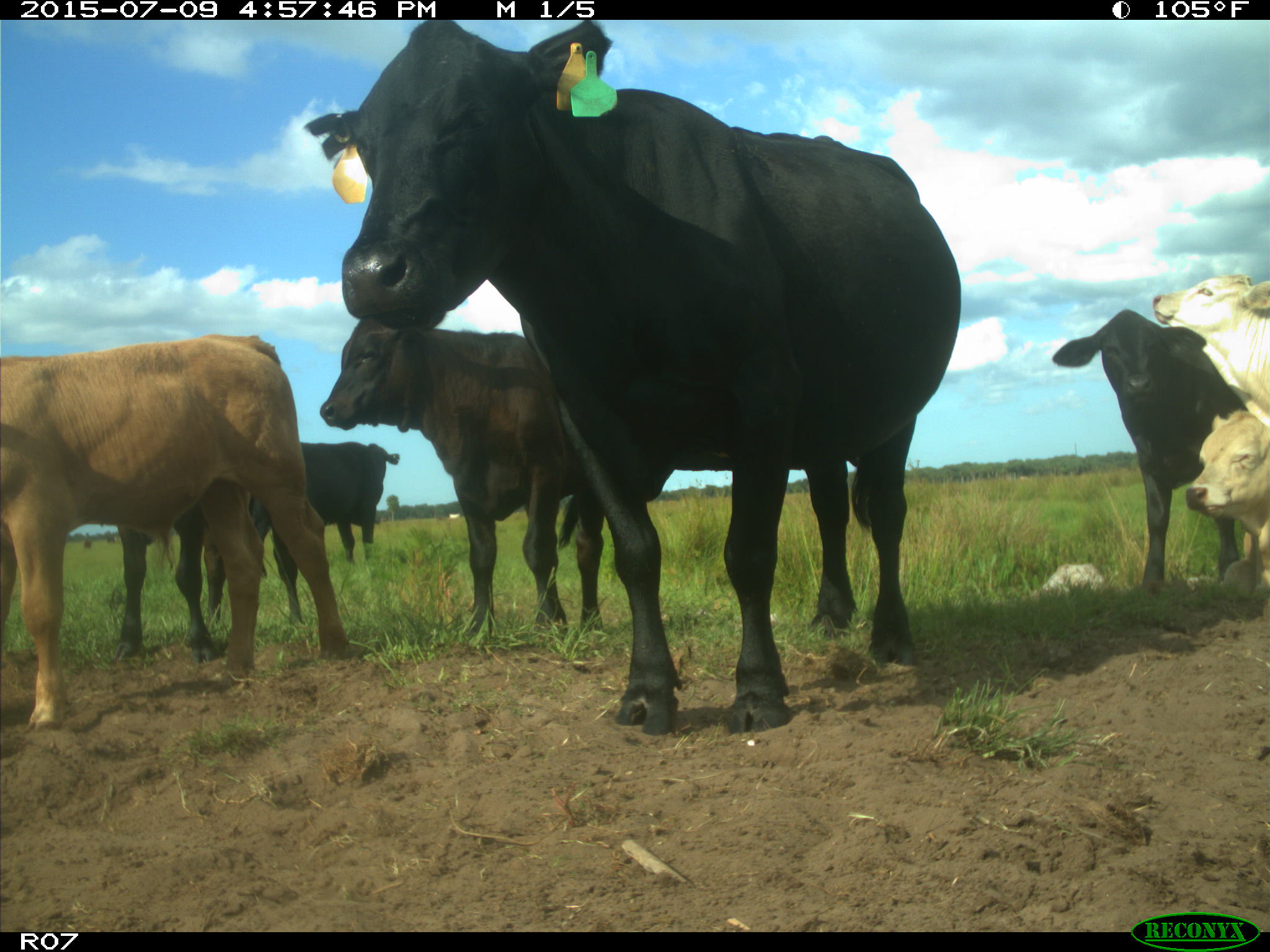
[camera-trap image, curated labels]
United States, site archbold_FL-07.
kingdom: Animalia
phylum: Chordata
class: Mammalia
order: Artiodactyla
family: Bovidae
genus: Bos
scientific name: Bos taurus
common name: domestic cow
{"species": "Bos taurus (domestic cow)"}